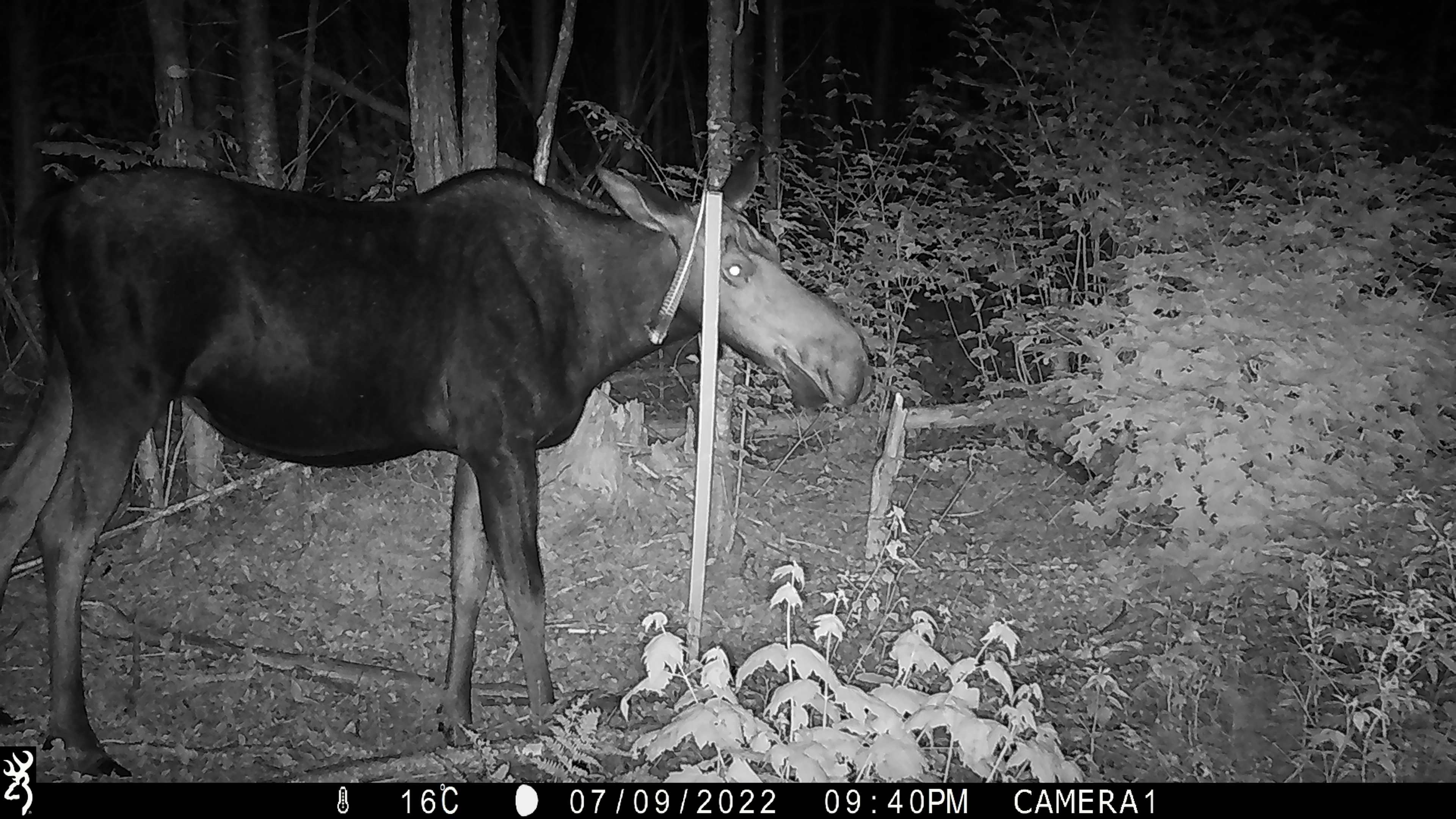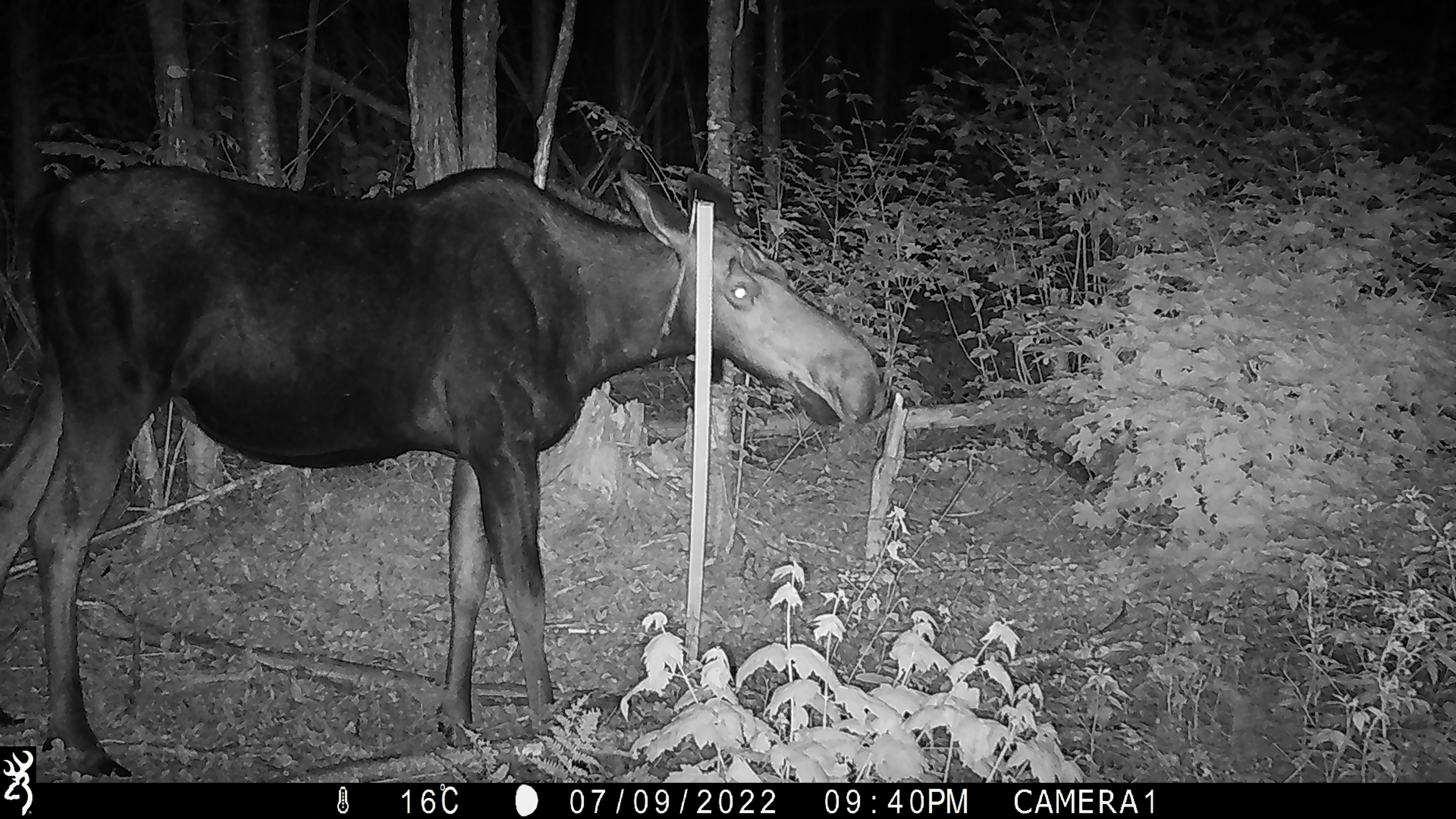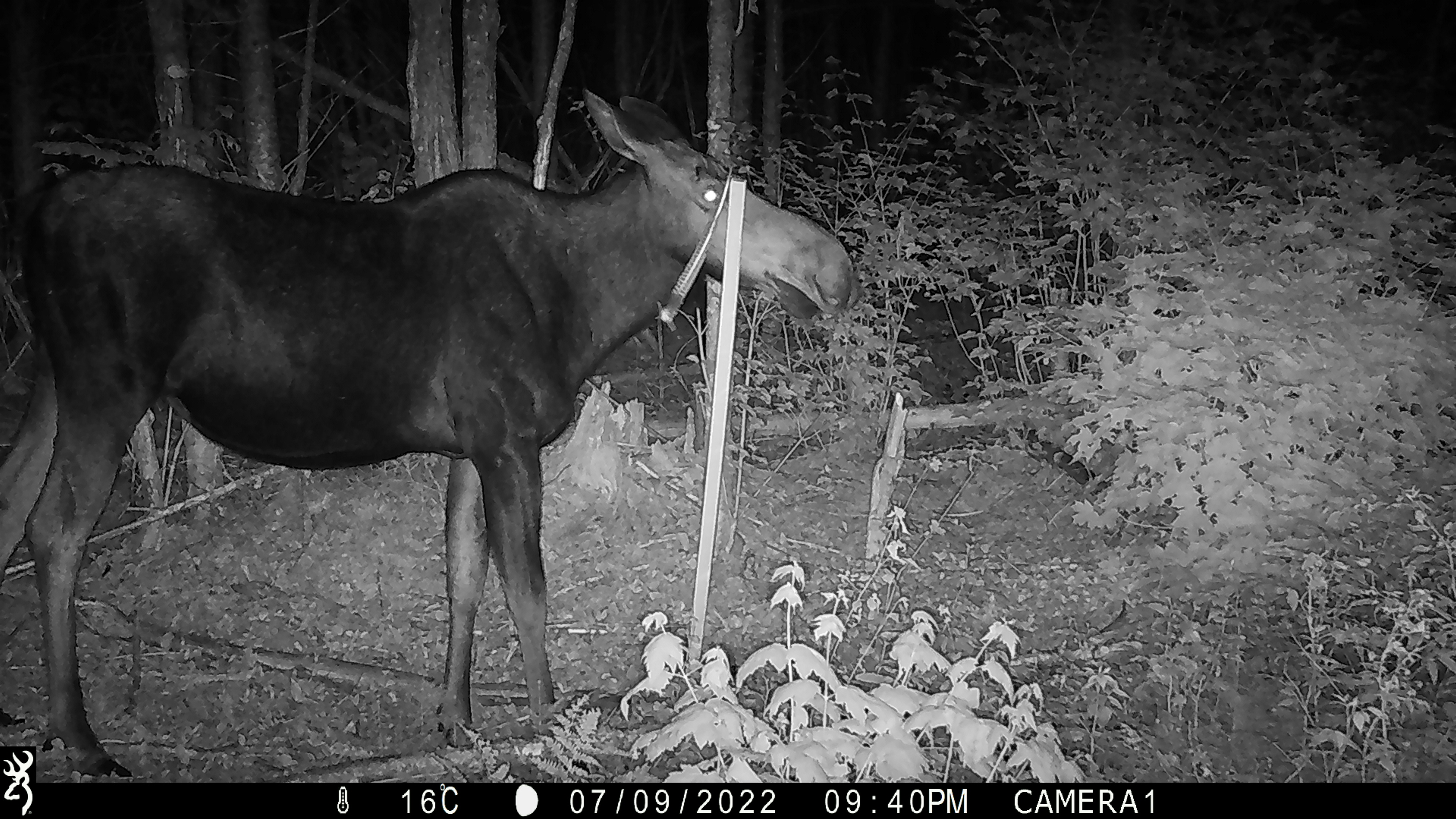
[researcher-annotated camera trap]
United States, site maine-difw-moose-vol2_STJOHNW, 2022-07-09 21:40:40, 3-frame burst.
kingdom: Animalia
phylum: Chordata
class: Mammalia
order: Artiodactyla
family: Cervidae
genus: Alces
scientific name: Alces alces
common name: moose